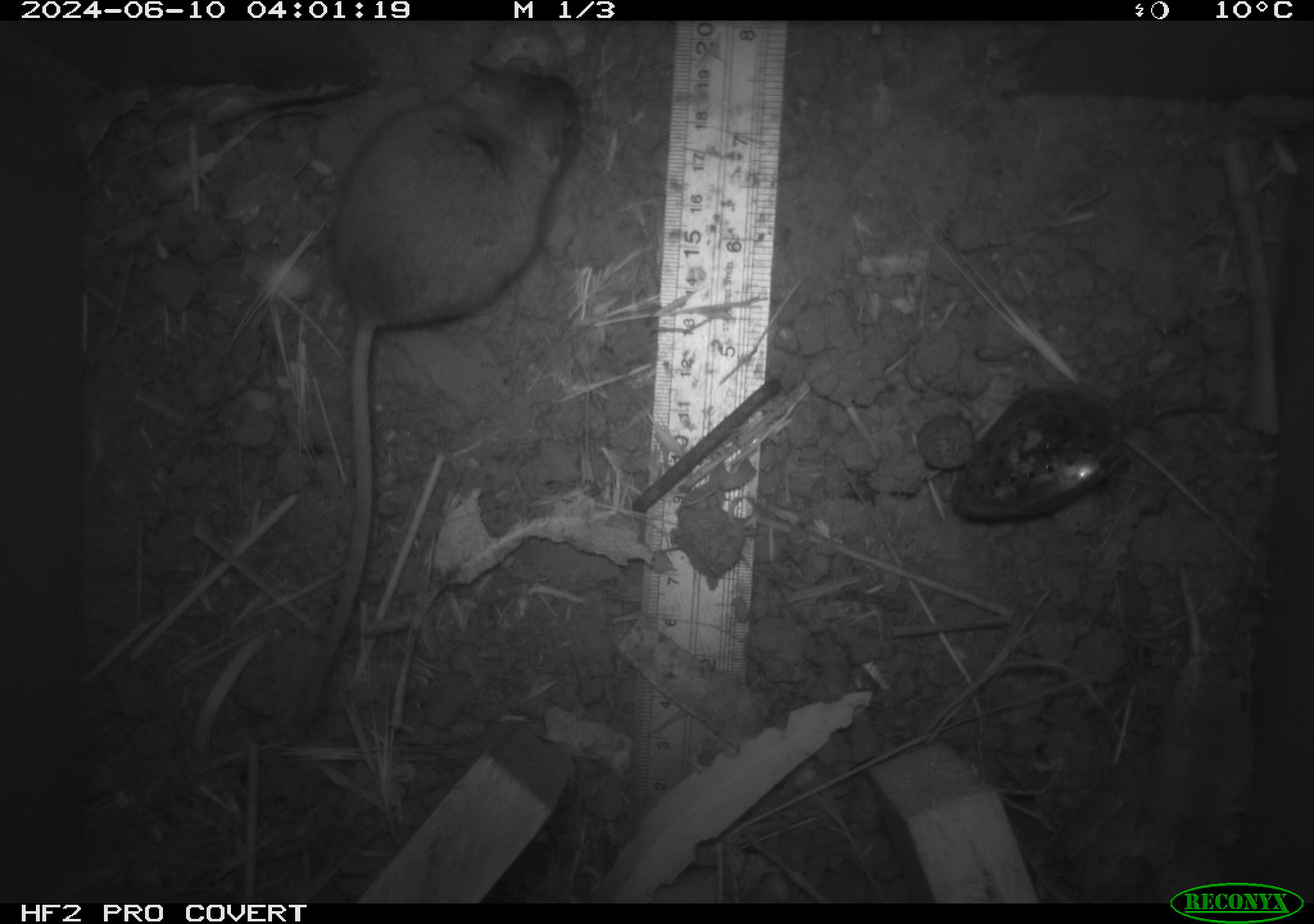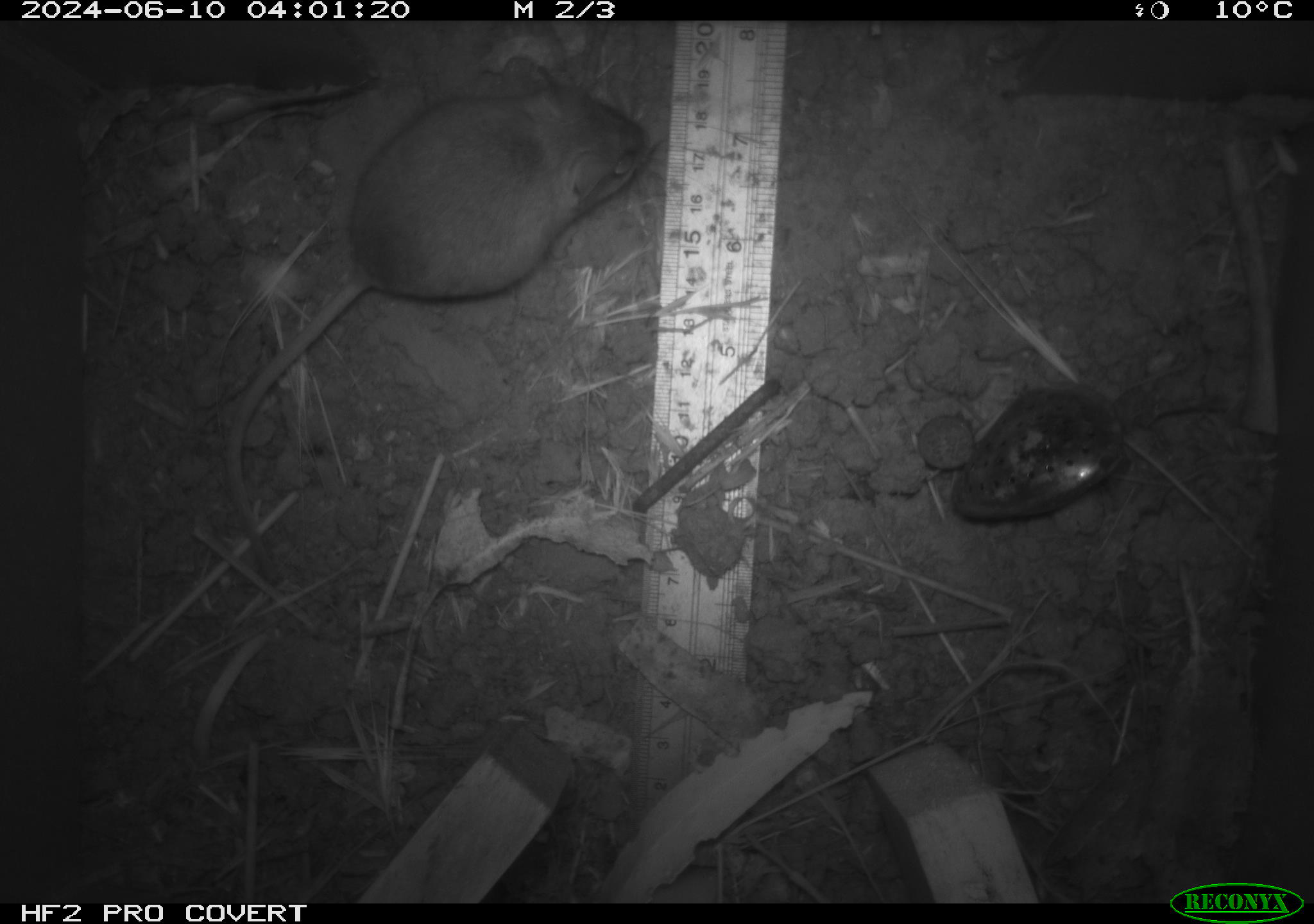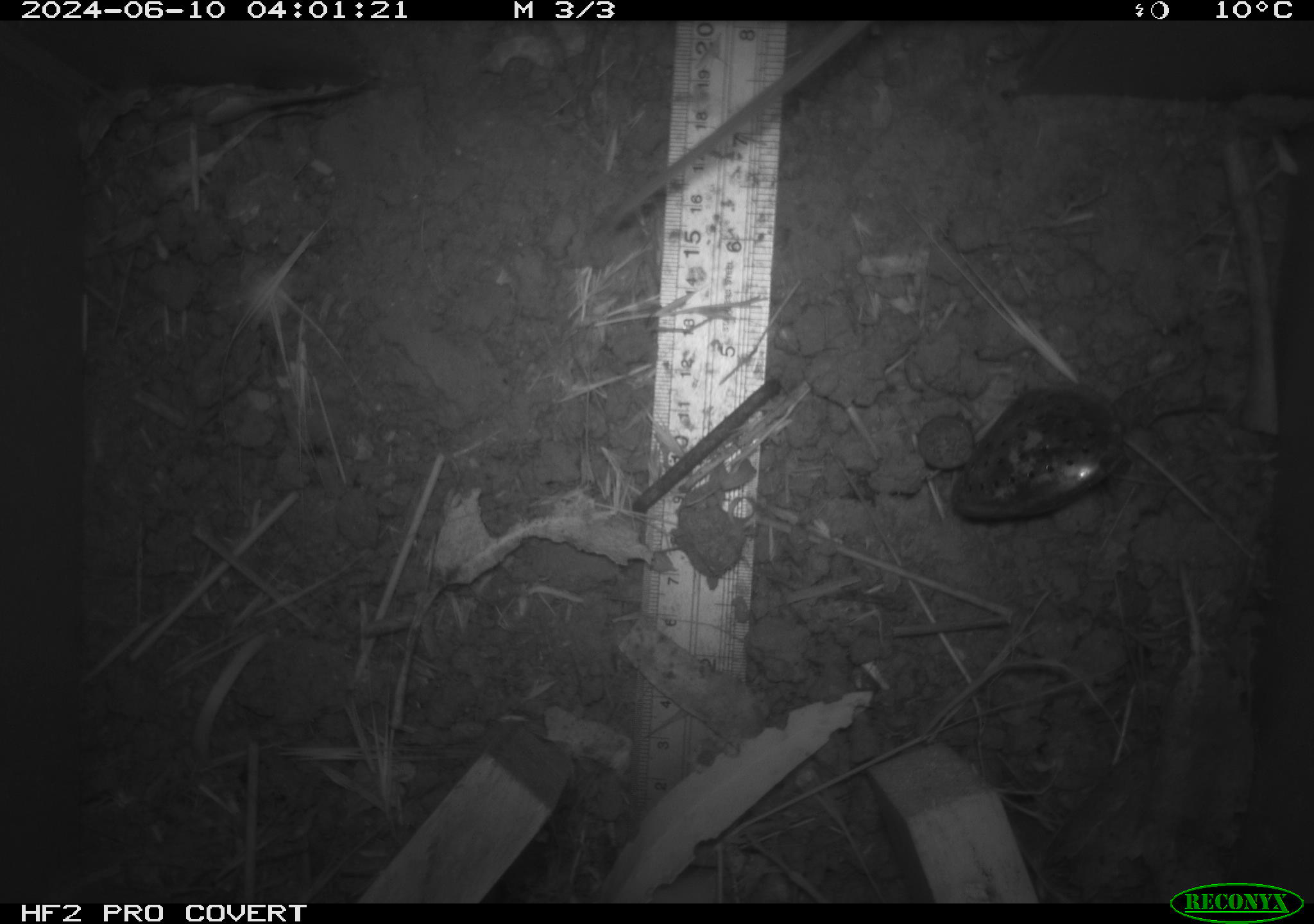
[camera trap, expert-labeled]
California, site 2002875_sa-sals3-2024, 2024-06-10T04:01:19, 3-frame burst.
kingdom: Animalia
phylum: Chordata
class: Mammalia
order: Rodentia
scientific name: Rodentia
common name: mouse species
Mouse species (Rodentia).